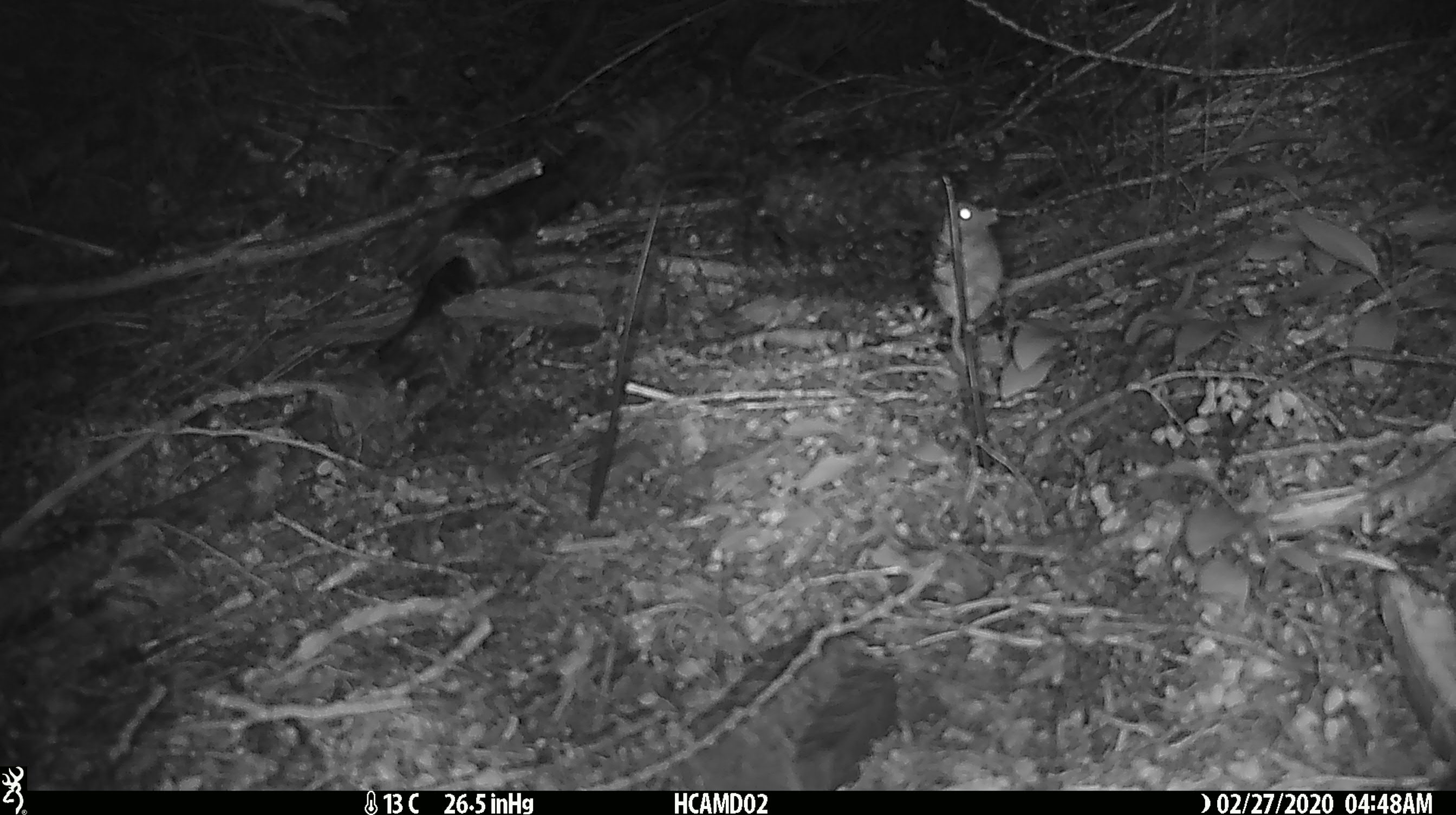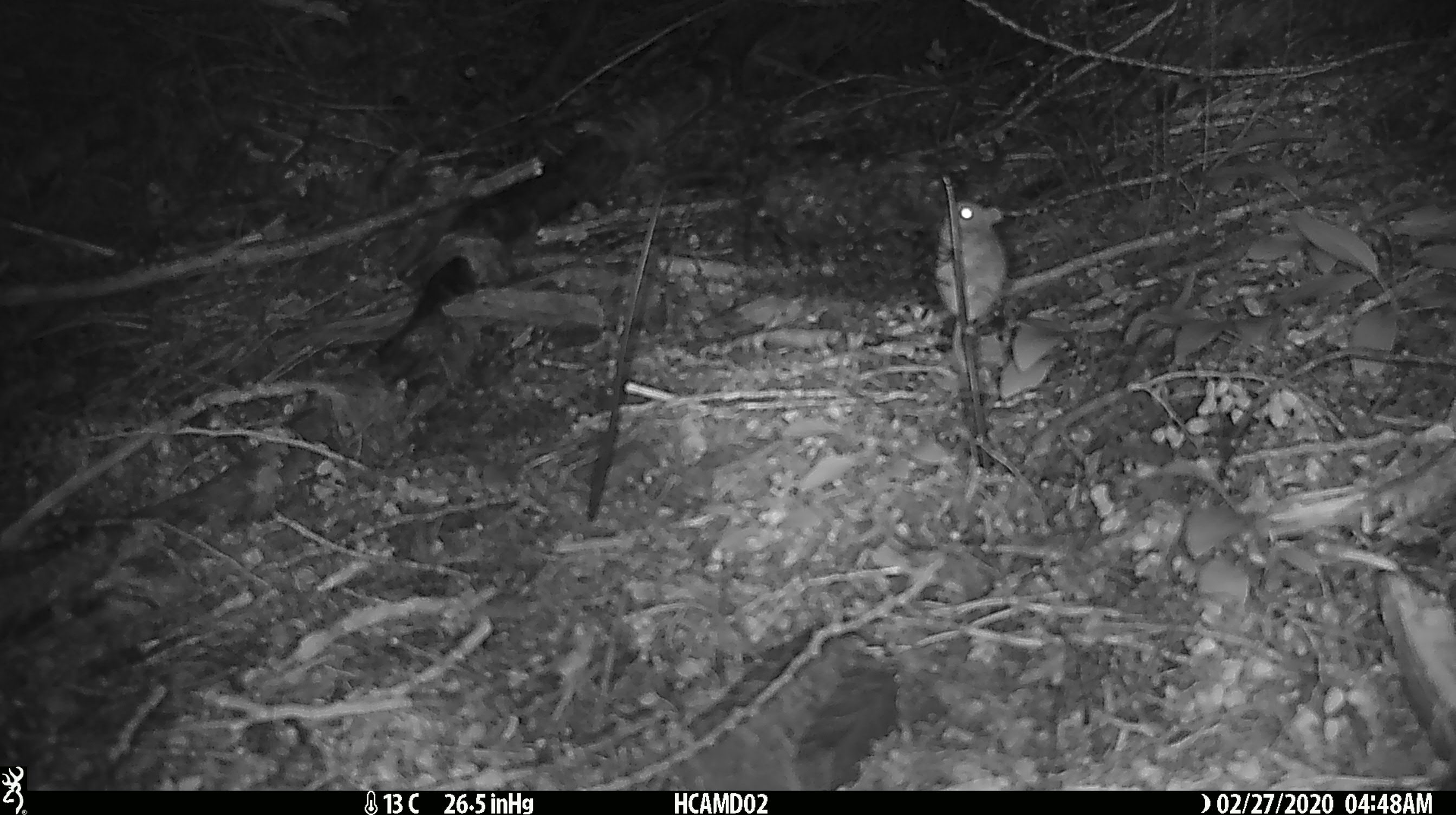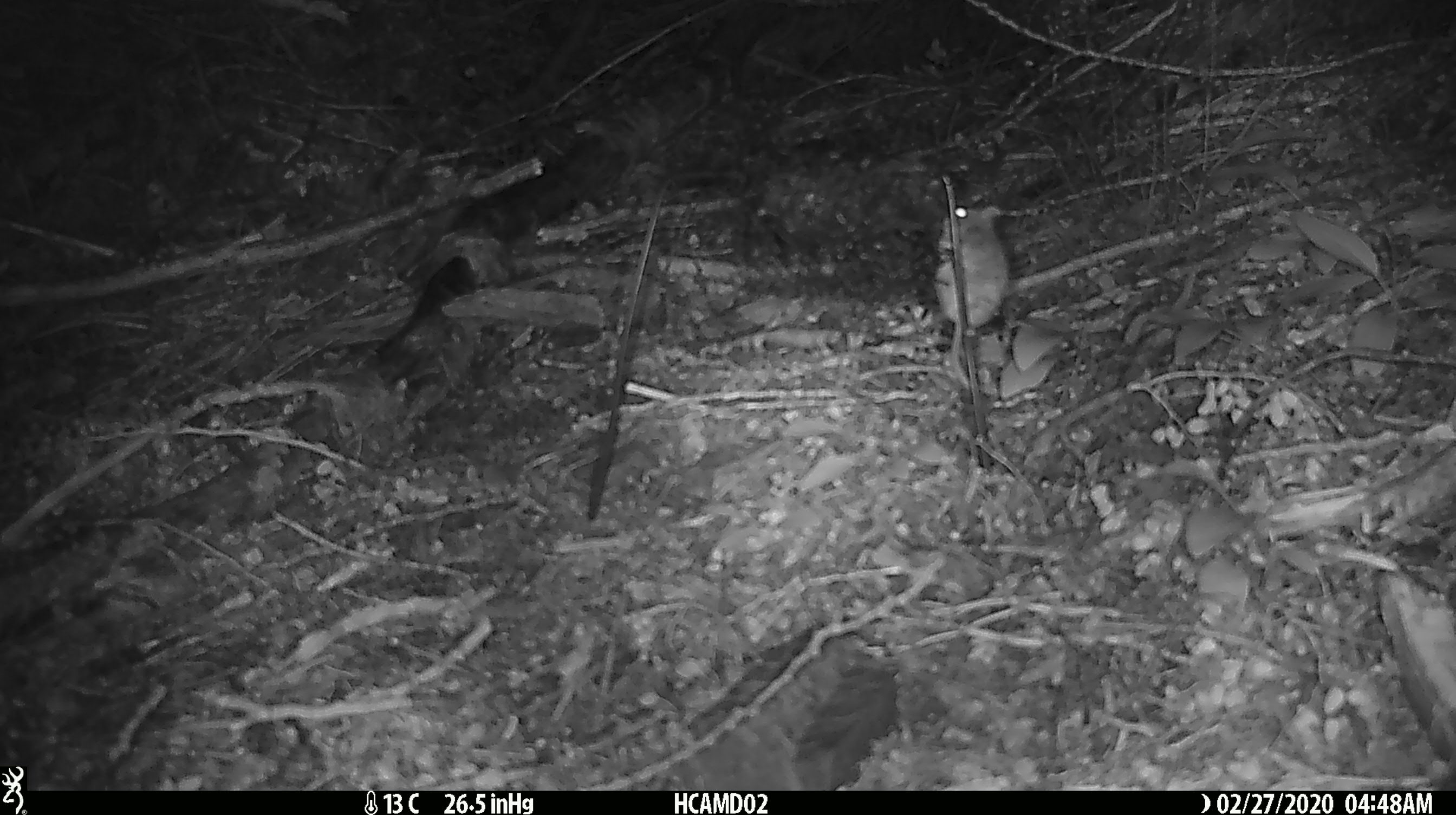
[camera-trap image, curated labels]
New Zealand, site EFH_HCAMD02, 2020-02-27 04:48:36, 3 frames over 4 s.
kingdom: Animalia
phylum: Chordata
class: Mammalia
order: Rodentia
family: Muridae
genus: Mus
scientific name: Mus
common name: mouse